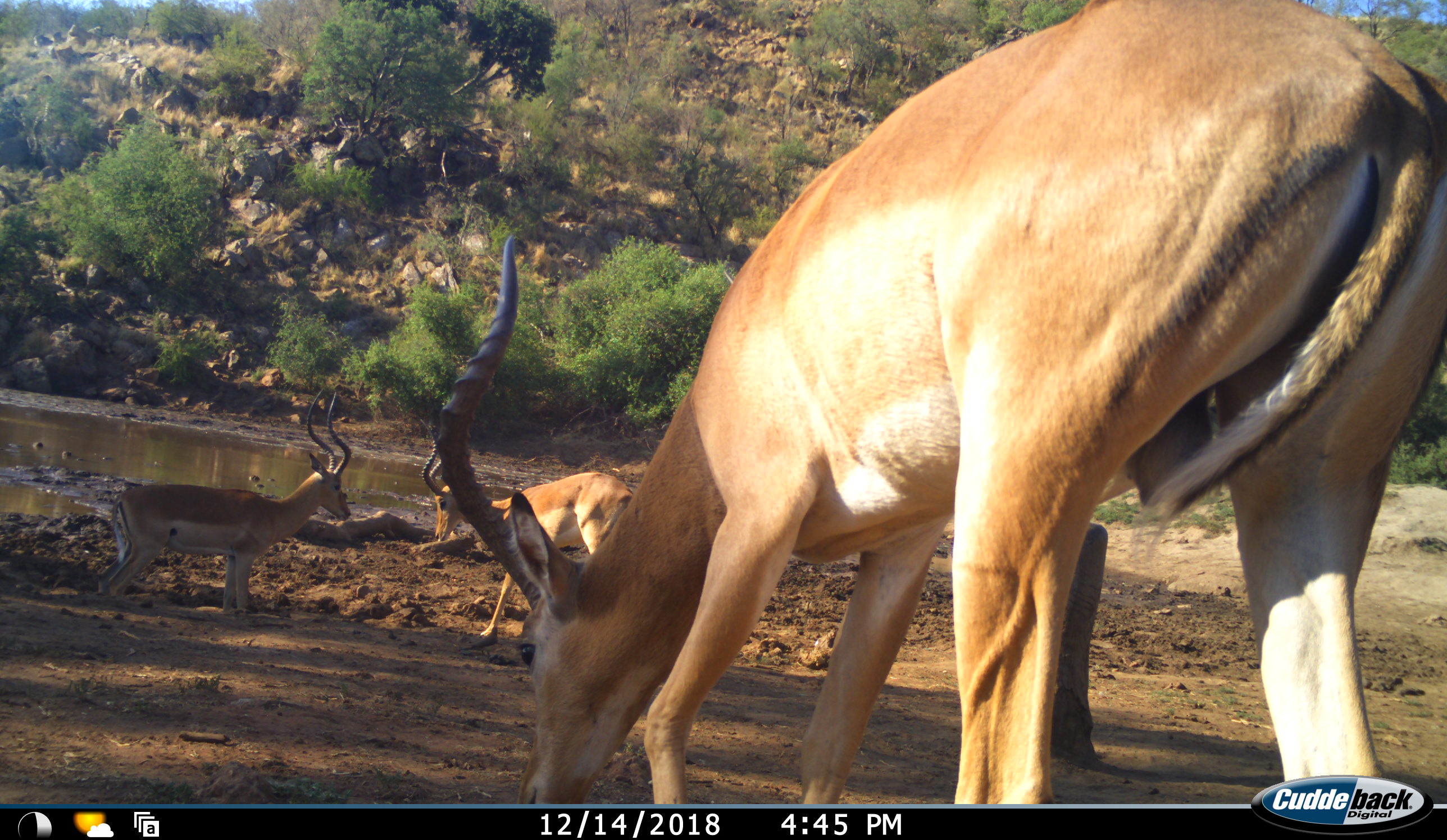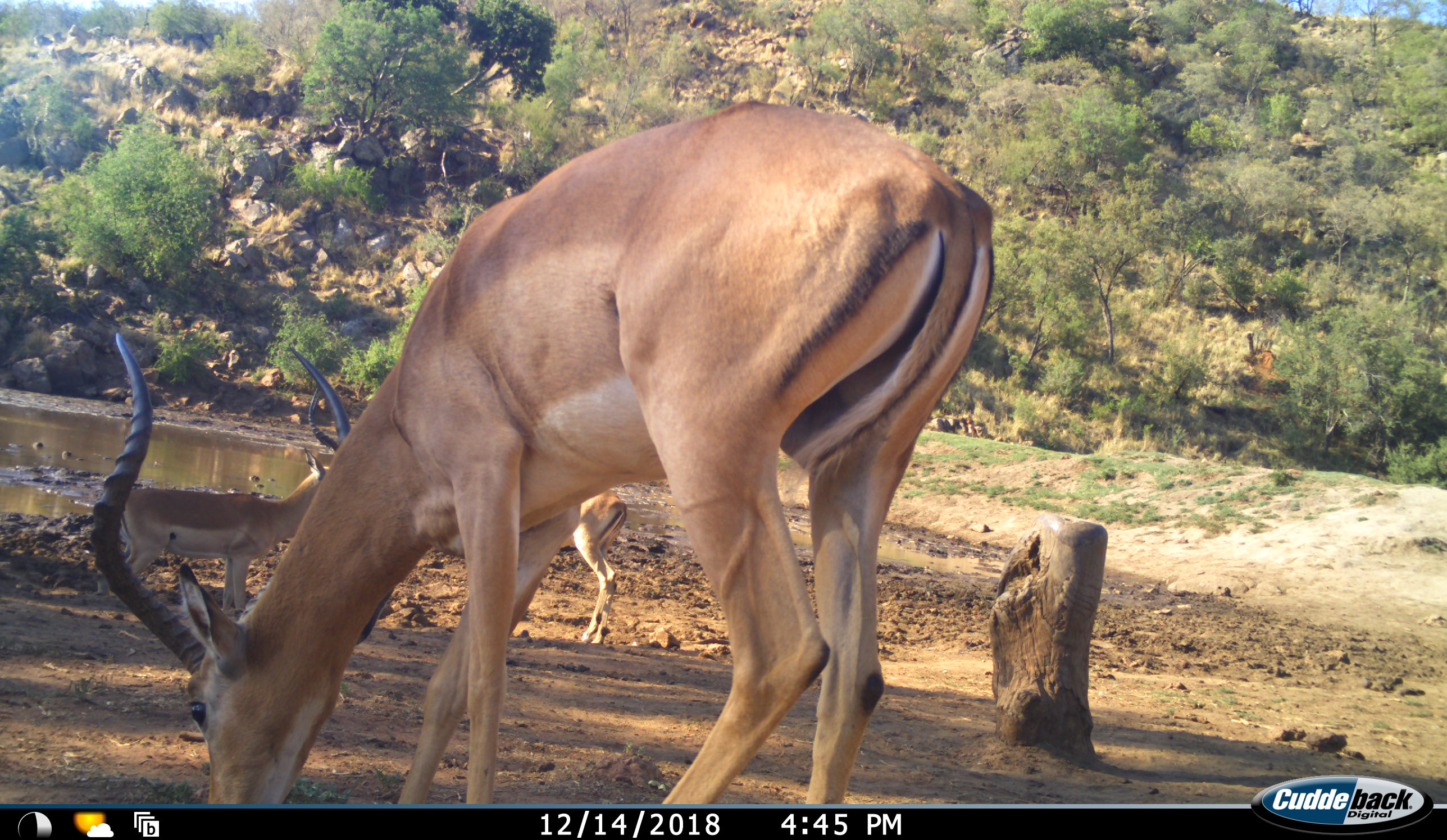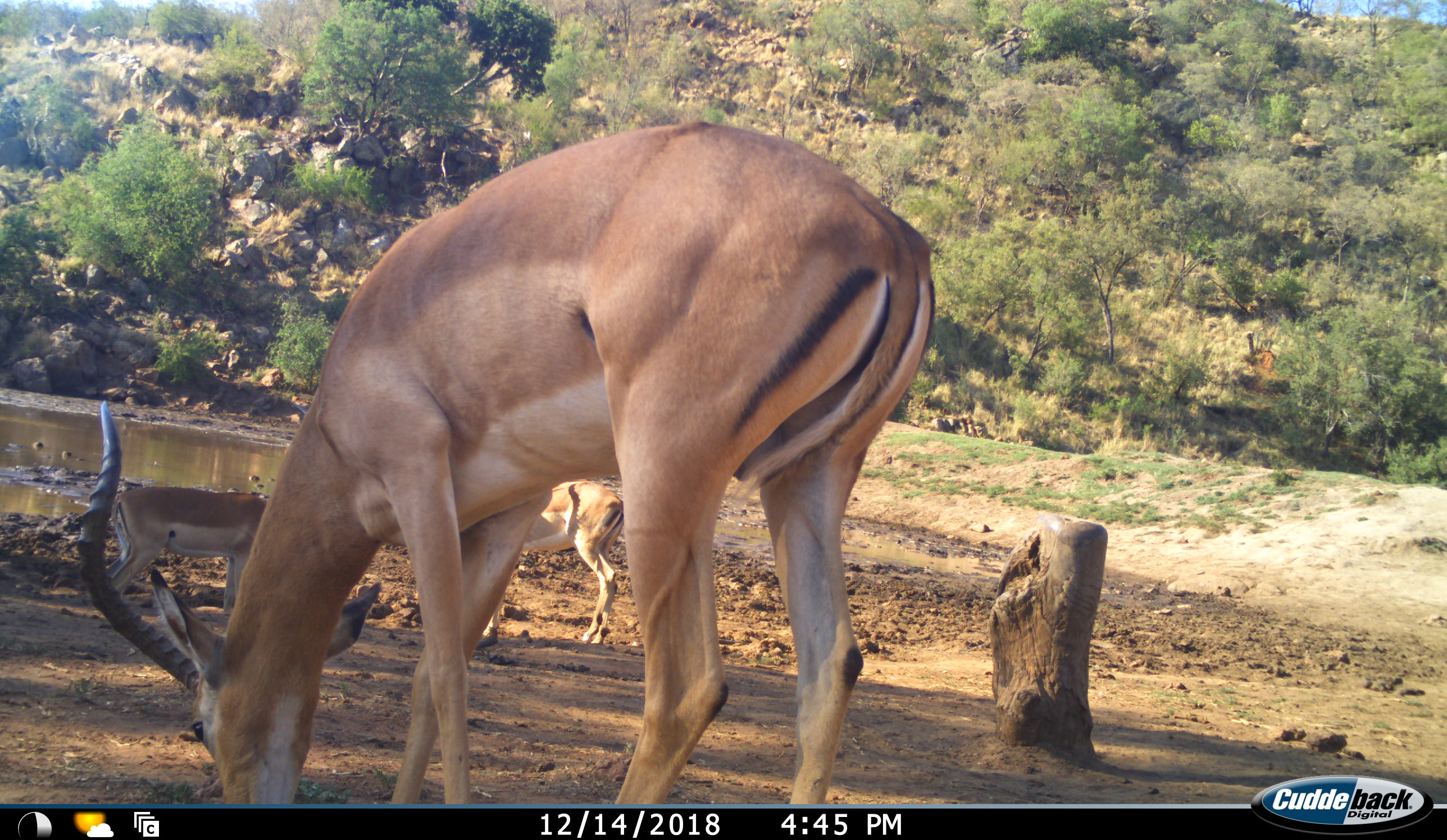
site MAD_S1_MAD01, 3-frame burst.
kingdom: Animalia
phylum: Chordata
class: Mammalia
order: Artiodactyla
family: Bovidae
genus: Aepyceros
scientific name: Aepyceros melampus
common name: impala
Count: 3.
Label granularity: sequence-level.